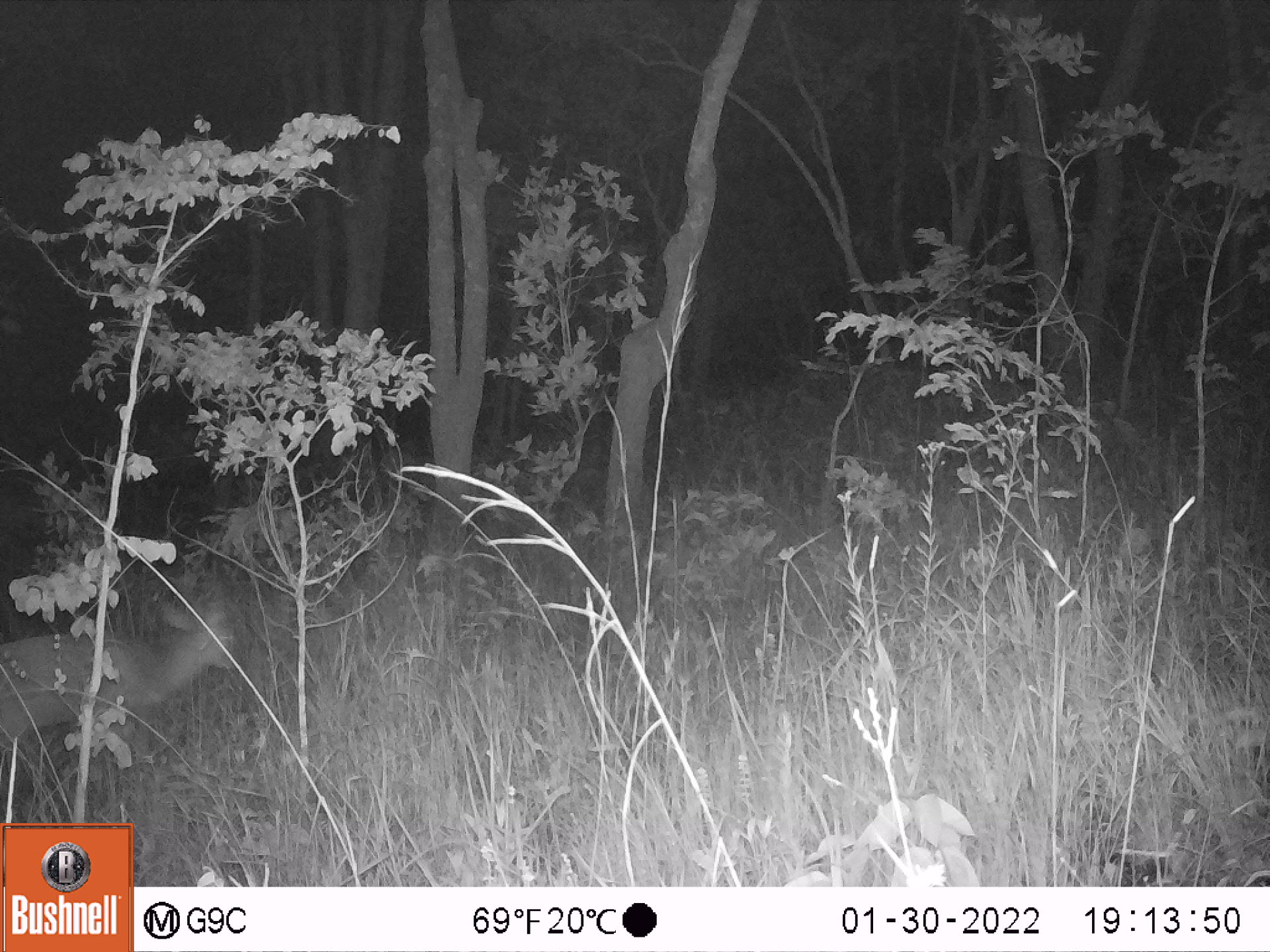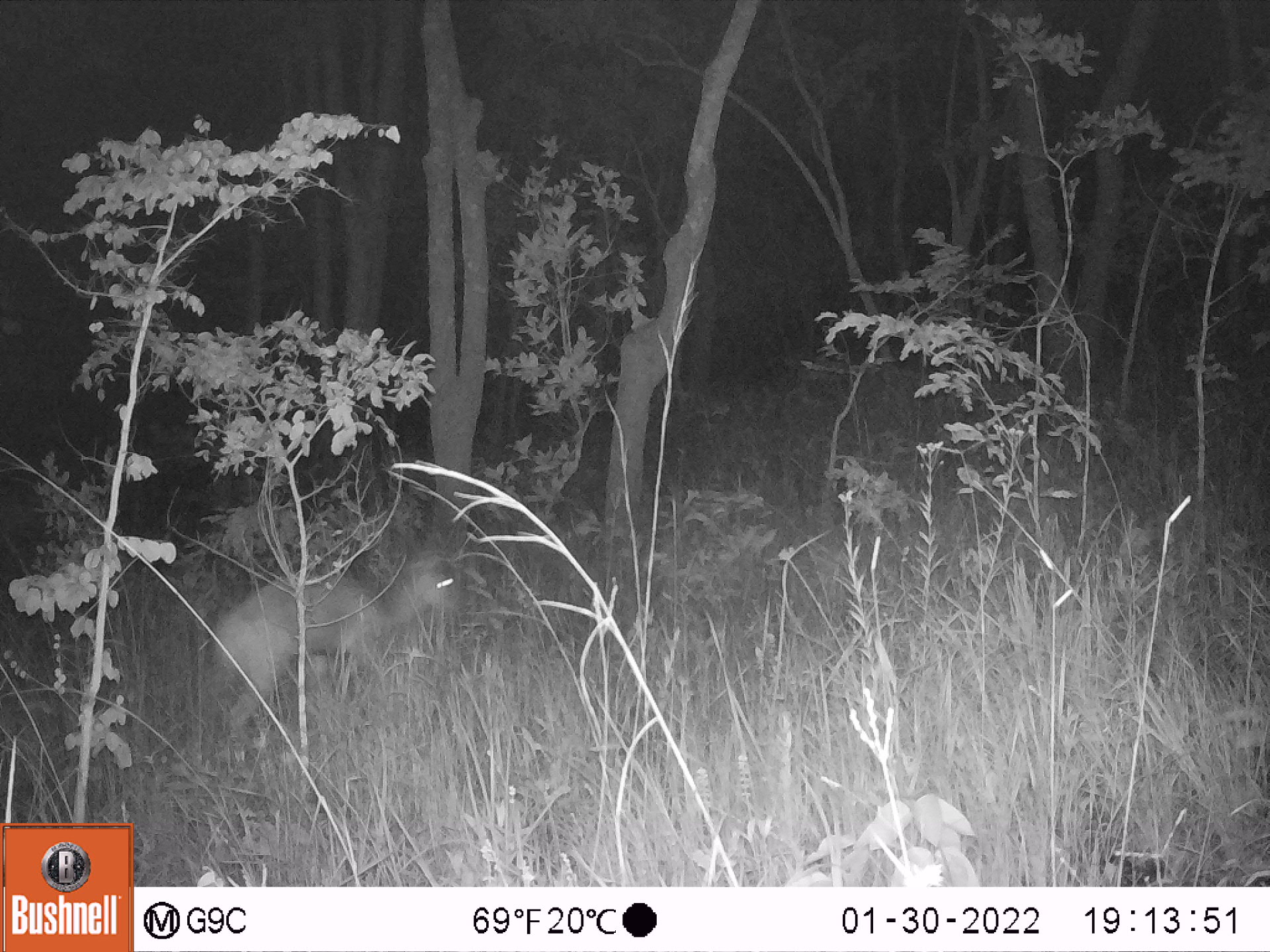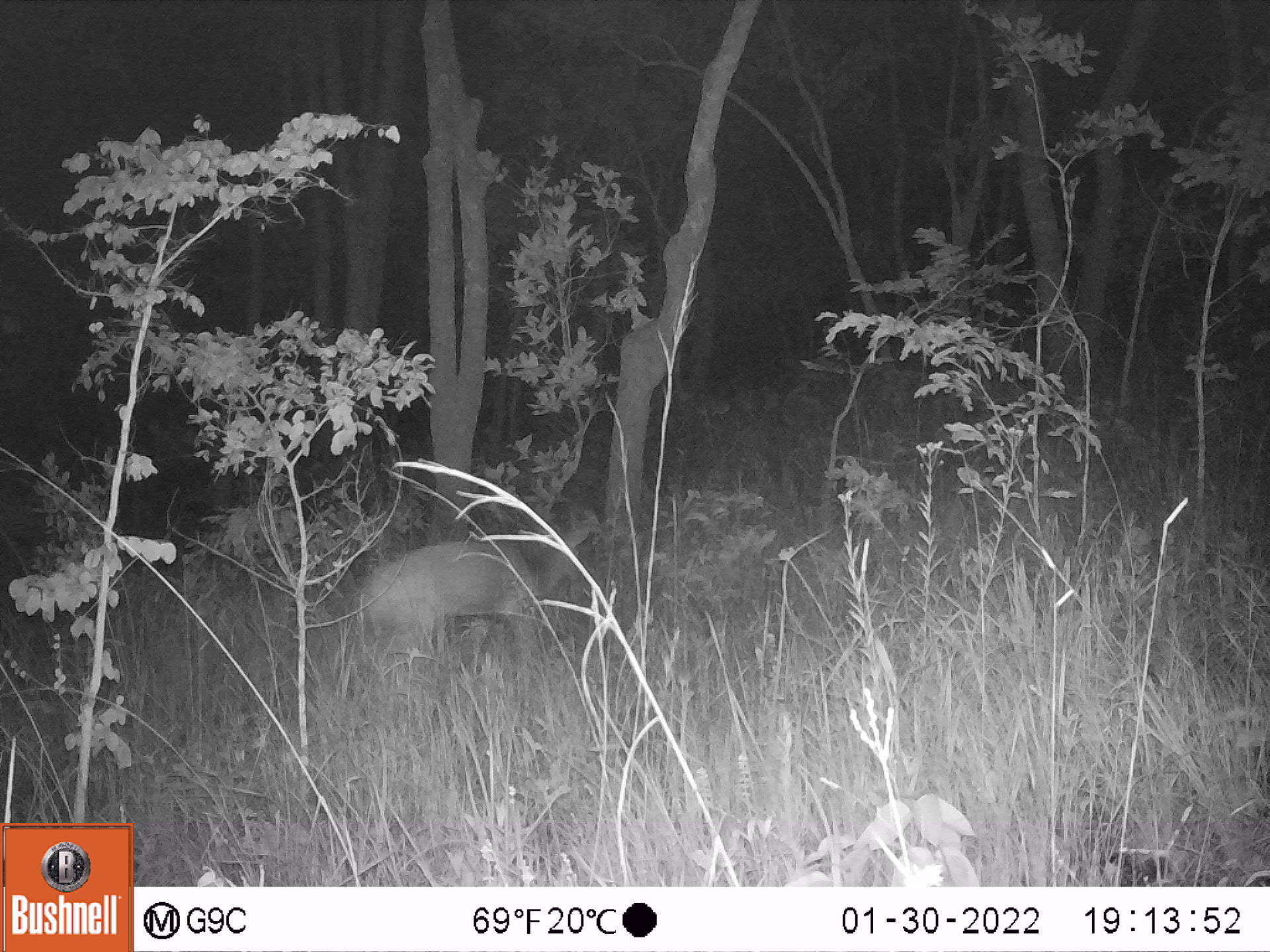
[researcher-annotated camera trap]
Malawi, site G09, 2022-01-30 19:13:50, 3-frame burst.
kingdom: Animalia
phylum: Chordata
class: Mammalia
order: Artiodactyla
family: Bovidae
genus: Tragelaphus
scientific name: Tragelaphus sylvaticus sylvaticus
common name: cape bushbuck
Cape bushbuck (Tragelaphus sylvaticus sylvaticus), count 1.